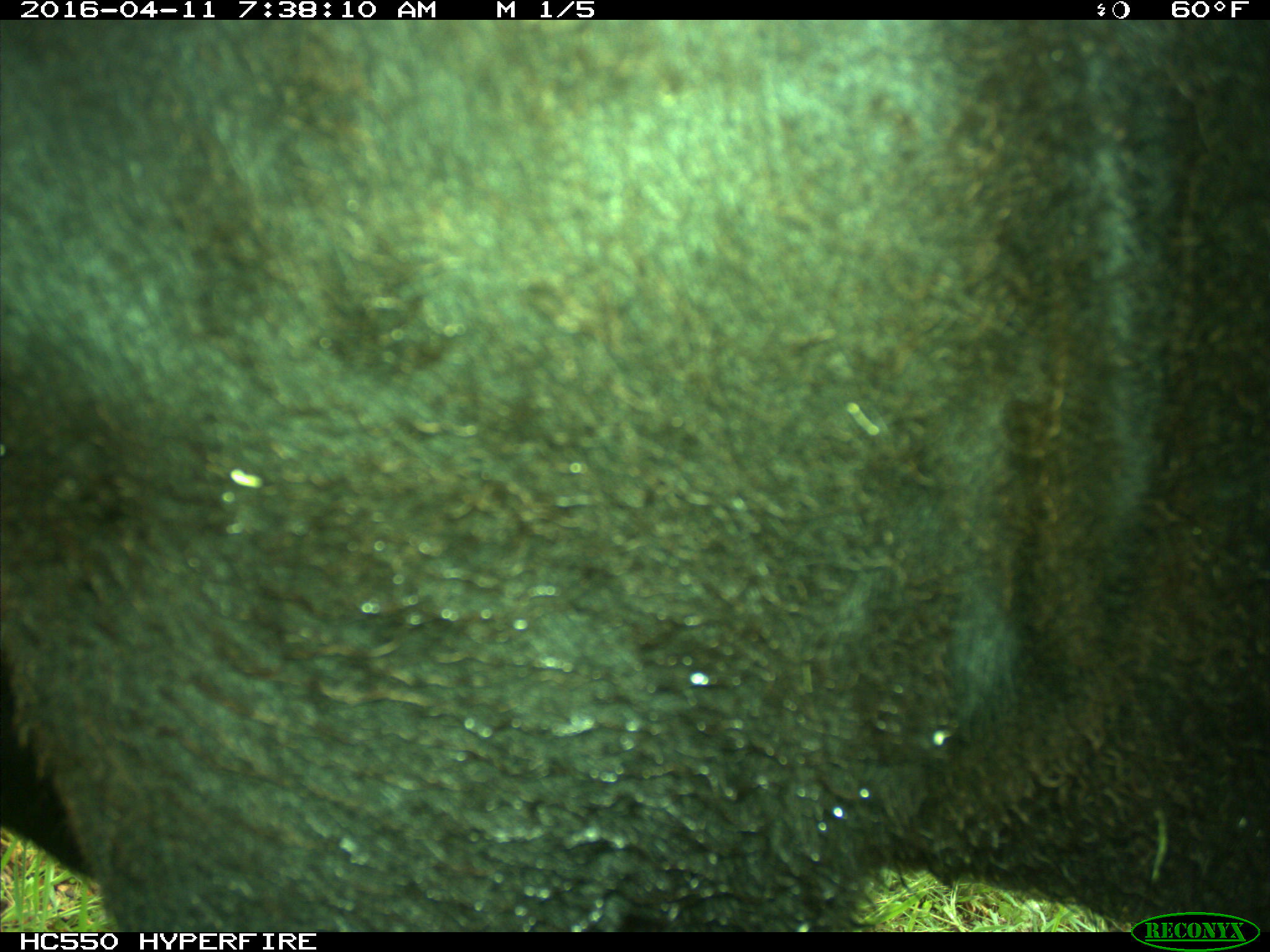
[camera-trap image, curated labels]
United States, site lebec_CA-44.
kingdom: Animalia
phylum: Chordata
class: Mammalia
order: Artiodactyla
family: Bovidae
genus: Bos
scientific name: Bos taurus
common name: domestic cow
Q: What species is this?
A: Bos taurus (domestic cow).